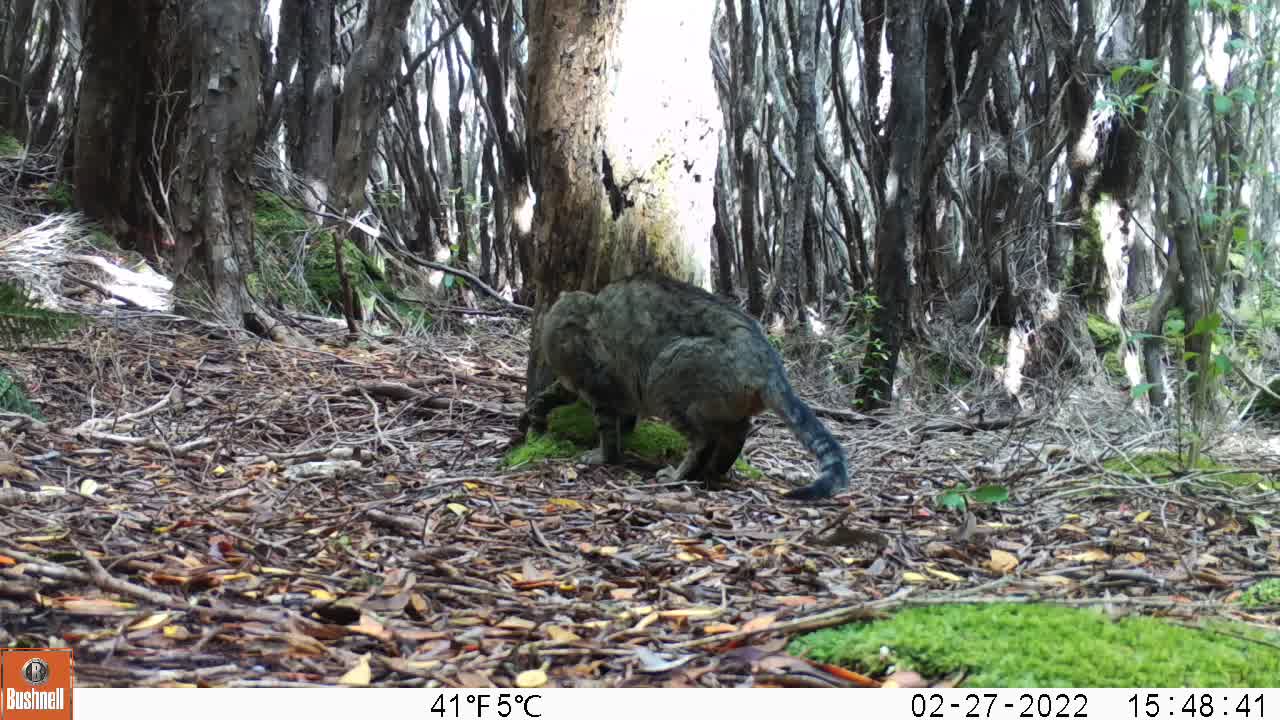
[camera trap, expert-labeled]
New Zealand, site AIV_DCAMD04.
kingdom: Animalia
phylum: Chordata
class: Mammalia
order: Carnivora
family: Felidae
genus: Felis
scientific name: Felis catus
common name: domestic cat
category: cat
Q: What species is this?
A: Cat (domestic cat) (Felis catus).